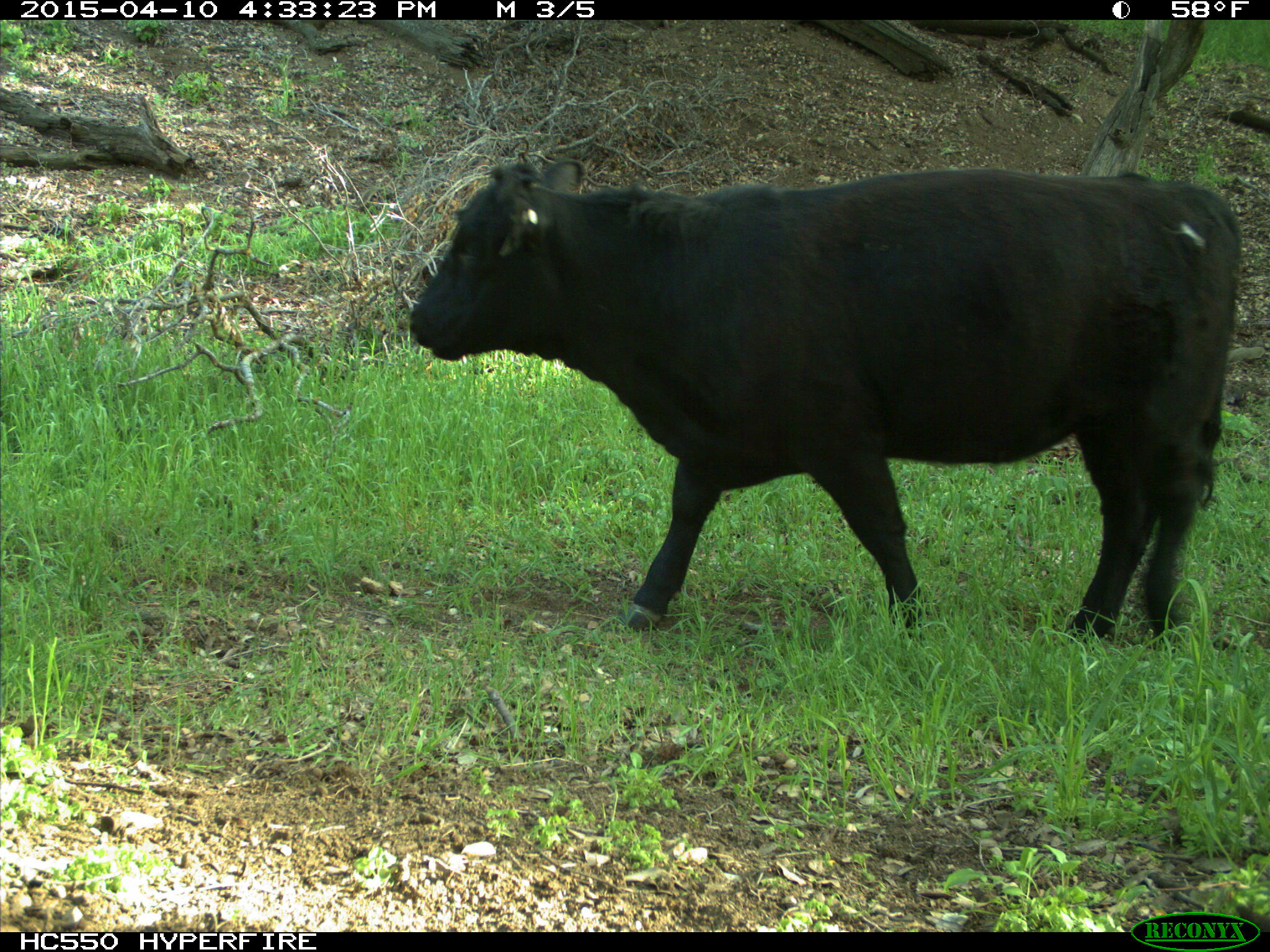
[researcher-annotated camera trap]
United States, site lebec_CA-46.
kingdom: Animalia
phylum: Chordata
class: Mammalia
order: Artiodactyla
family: Bovidae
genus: Bos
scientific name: Bos taurus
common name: domestic cow